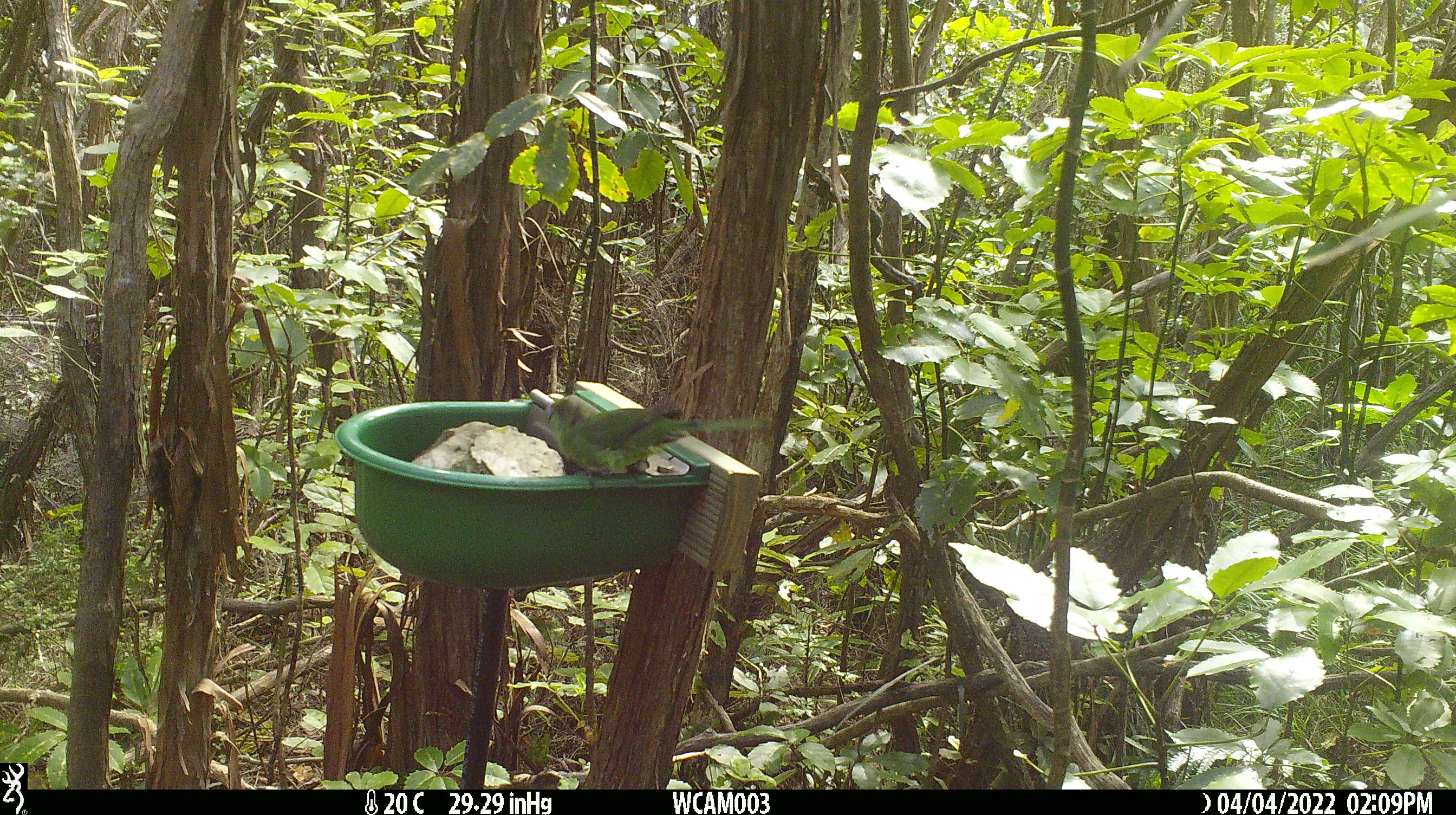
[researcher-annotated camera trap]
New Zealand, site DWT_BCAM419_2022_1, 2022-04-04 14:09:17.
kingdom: Animalia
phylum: Chordata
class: Aves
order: Psittaciformes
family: Psittaculidae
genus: Cyanoramphus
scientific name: Cyanoramphus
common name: parakeet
Parakeet (Cyanoramphus).